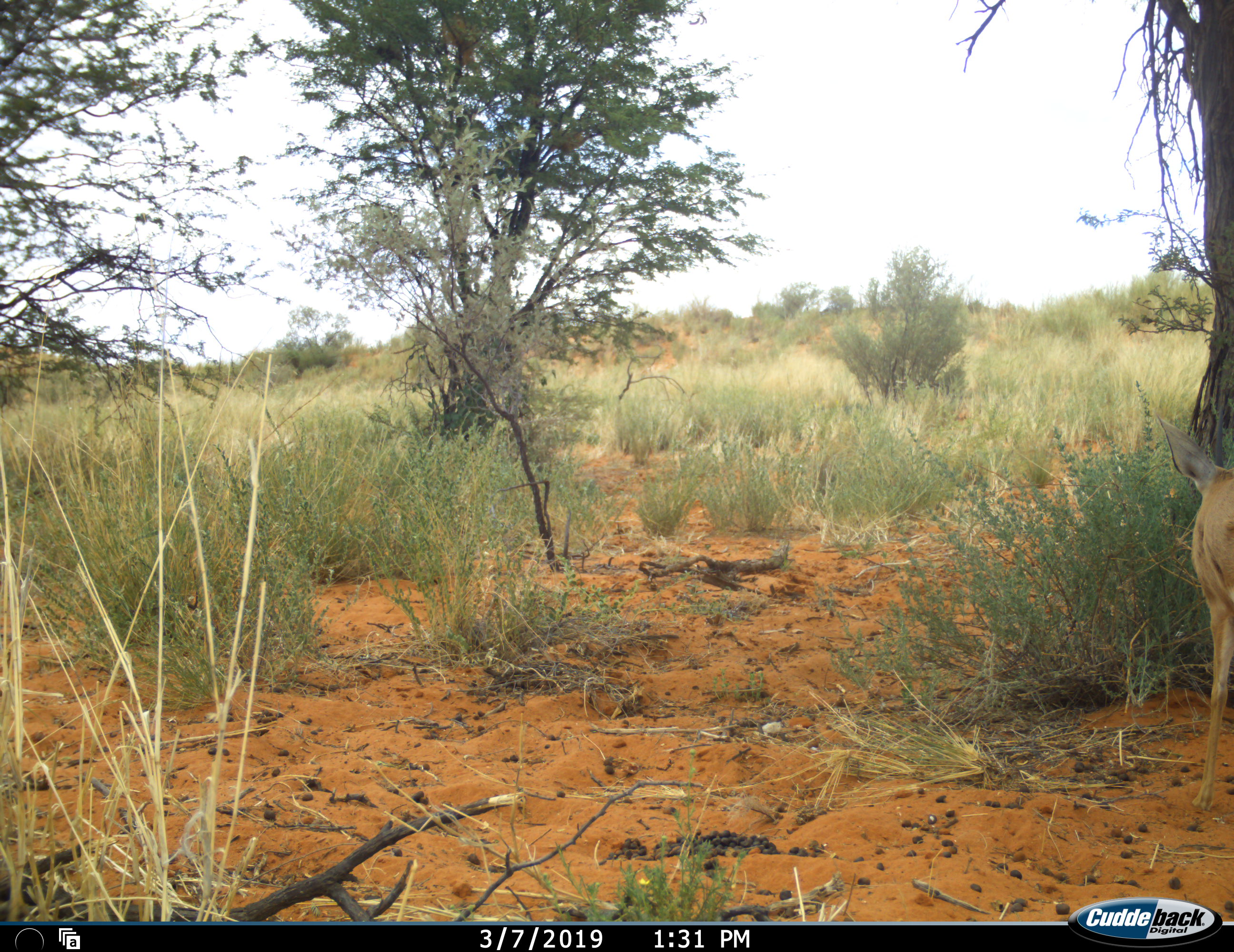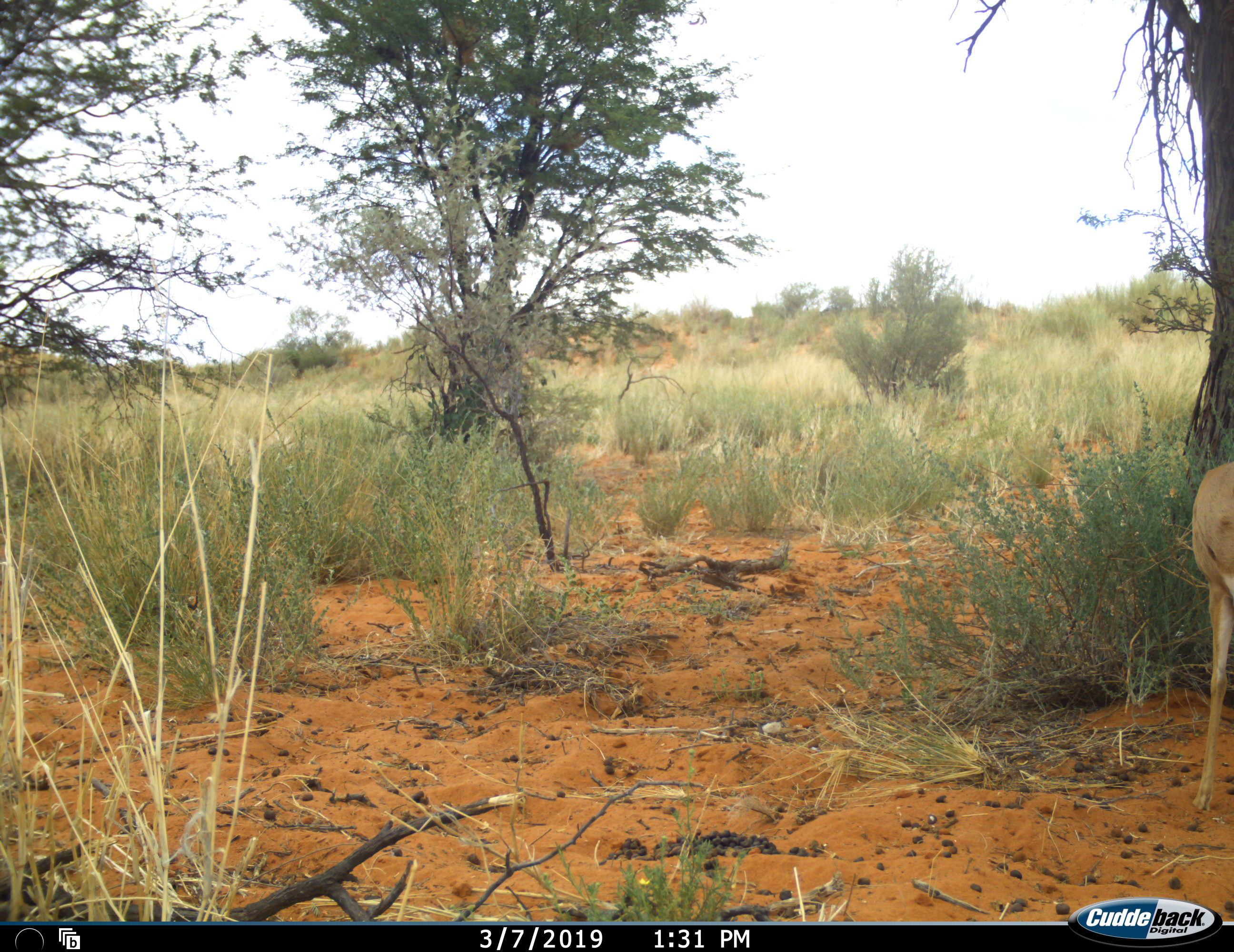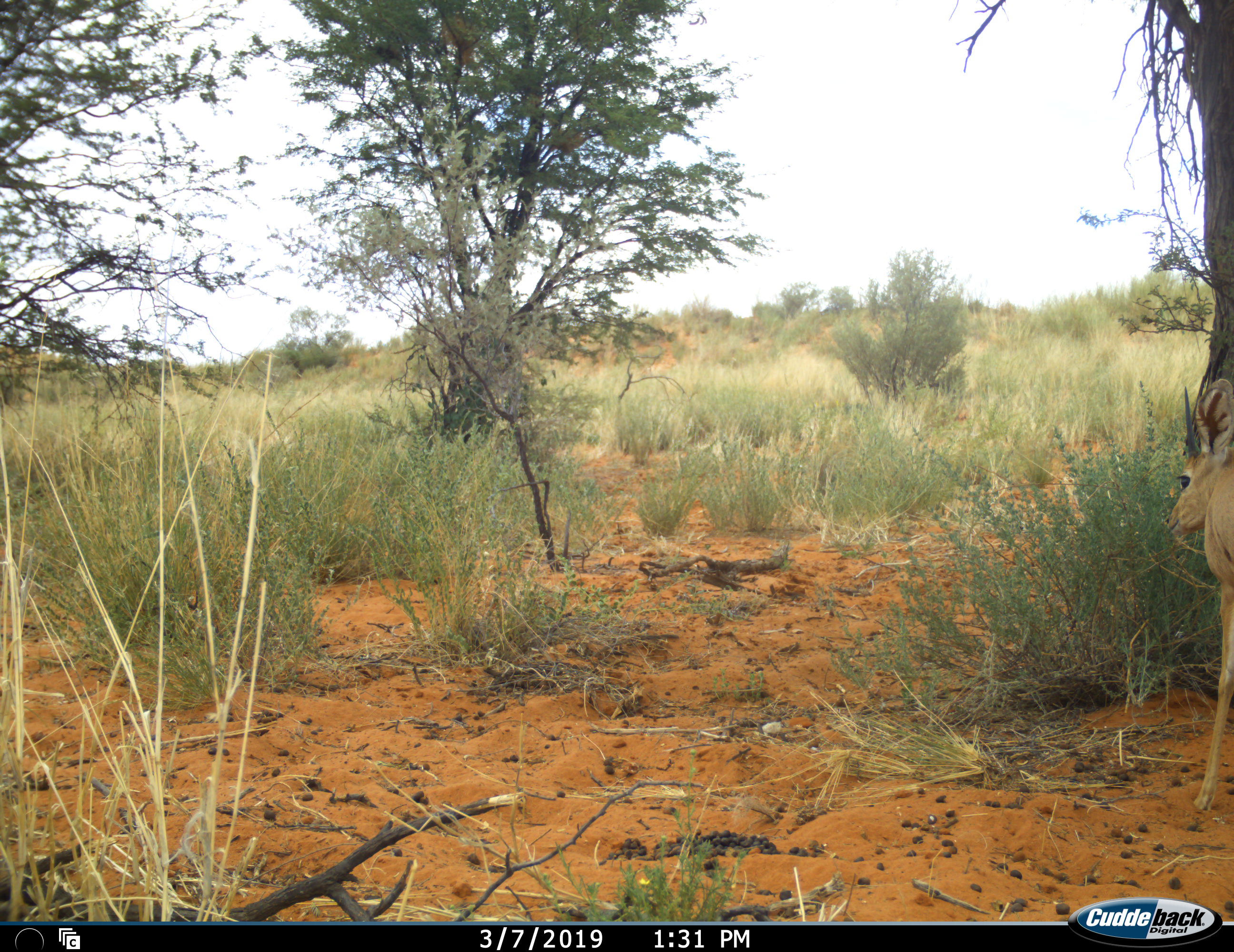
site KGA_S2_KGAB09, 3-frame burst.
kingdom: Animalia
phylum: Chordata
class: Mammalia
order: Artiodactyla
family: Bovidae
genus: Raphicerus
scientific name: Raphicerus campestris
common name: steenbok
Steenbok (Raphicerus campestris), count 1. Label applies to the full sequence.